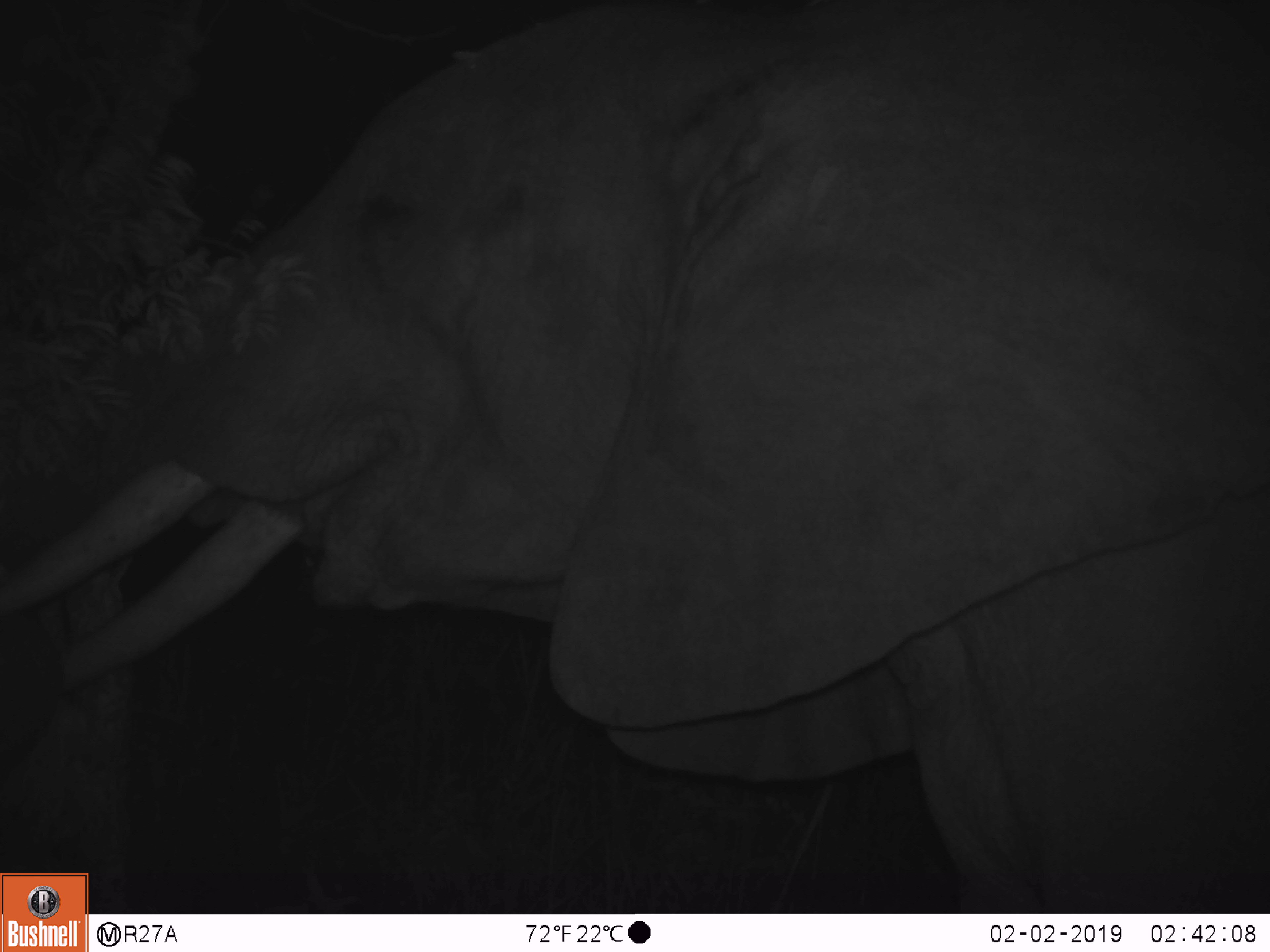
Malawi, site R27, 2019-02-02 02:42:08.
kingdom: Animalia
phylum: Chordata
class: Mammalia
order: Proboscidea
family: Elephantidae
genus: Loxodonta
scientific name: Loxodonta africana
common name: african savanna elephant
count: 1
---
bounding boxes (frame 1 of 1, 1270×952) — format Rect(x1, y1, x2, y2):
african savanna elephant: Rect(0, 0, 1262, 868)